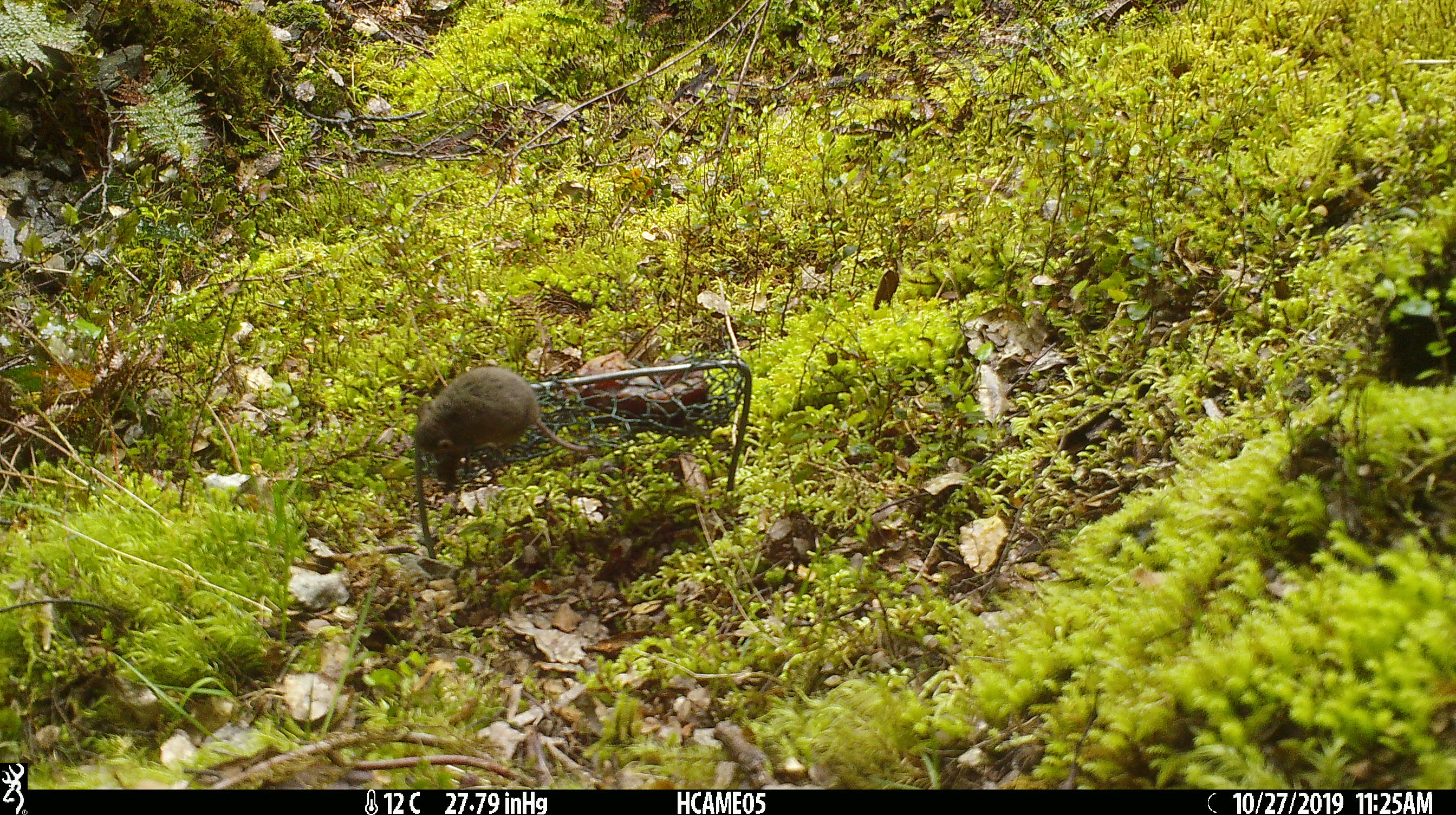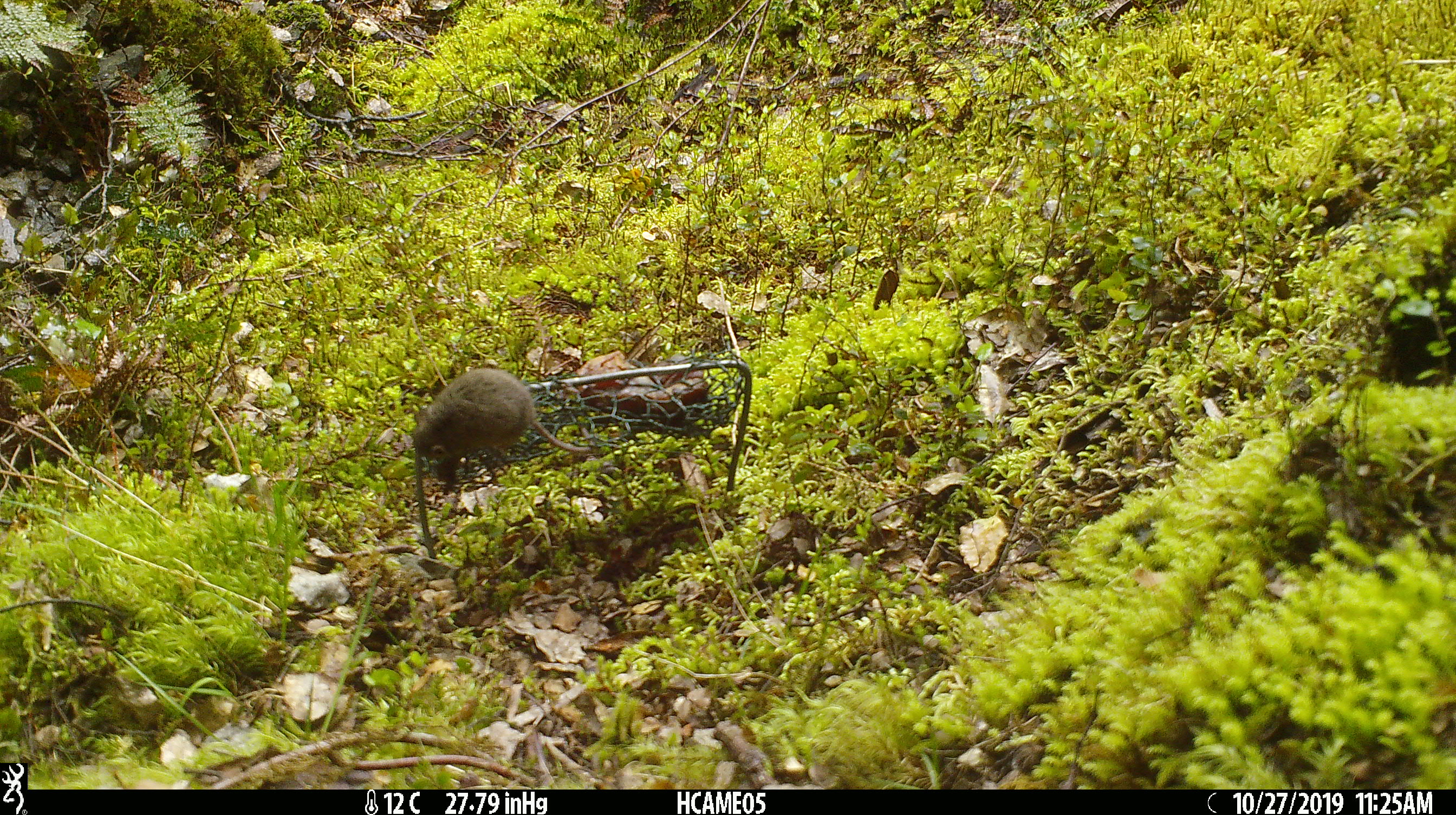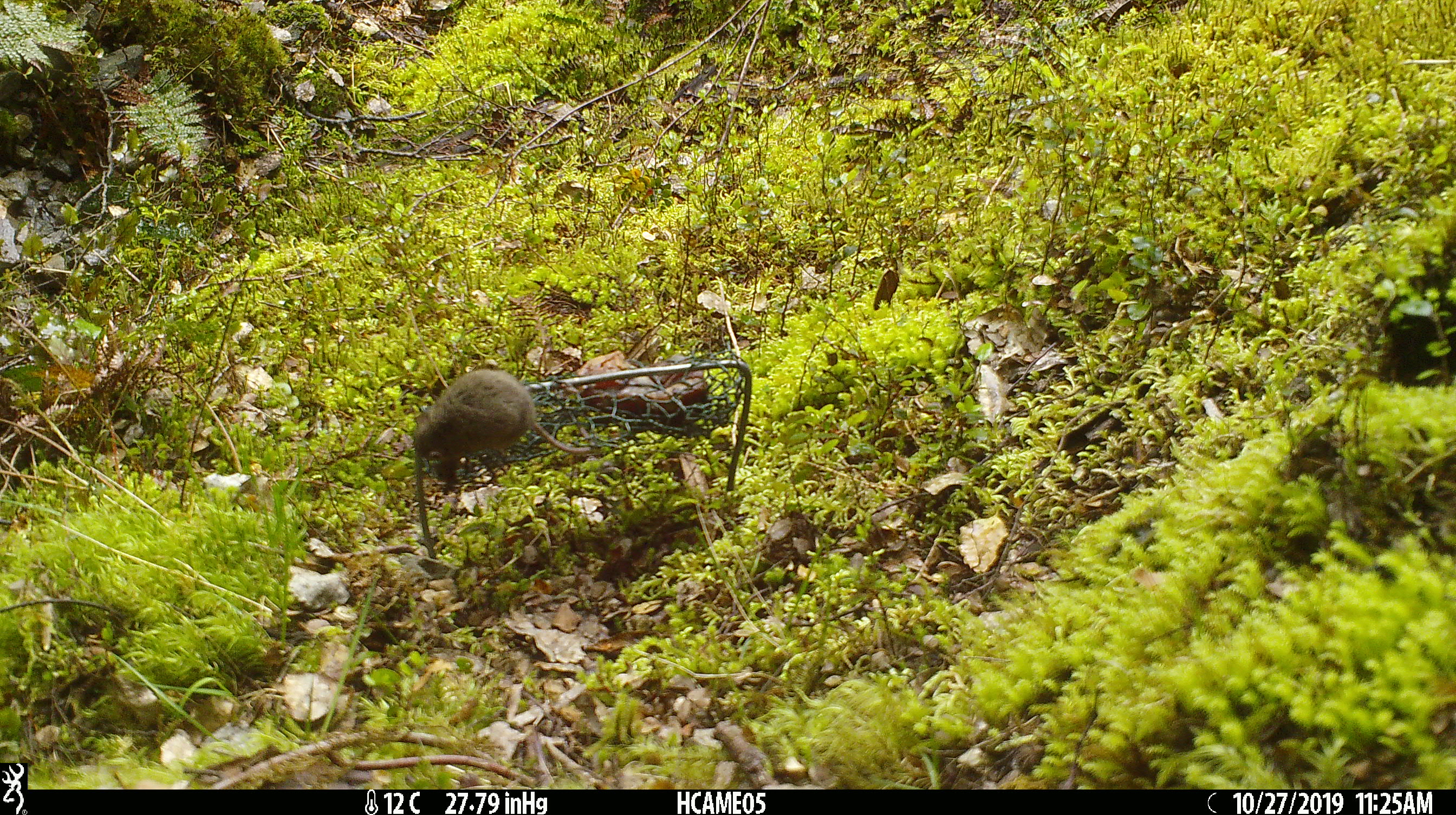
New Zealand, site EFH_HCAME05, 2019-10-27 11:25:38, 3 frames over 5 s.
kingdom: Animalia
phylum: Chordata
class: Mammalia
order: Rodentia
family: Muridae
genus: Mus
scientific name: Mus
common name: mouse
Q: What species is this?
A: Mouse (Mus).